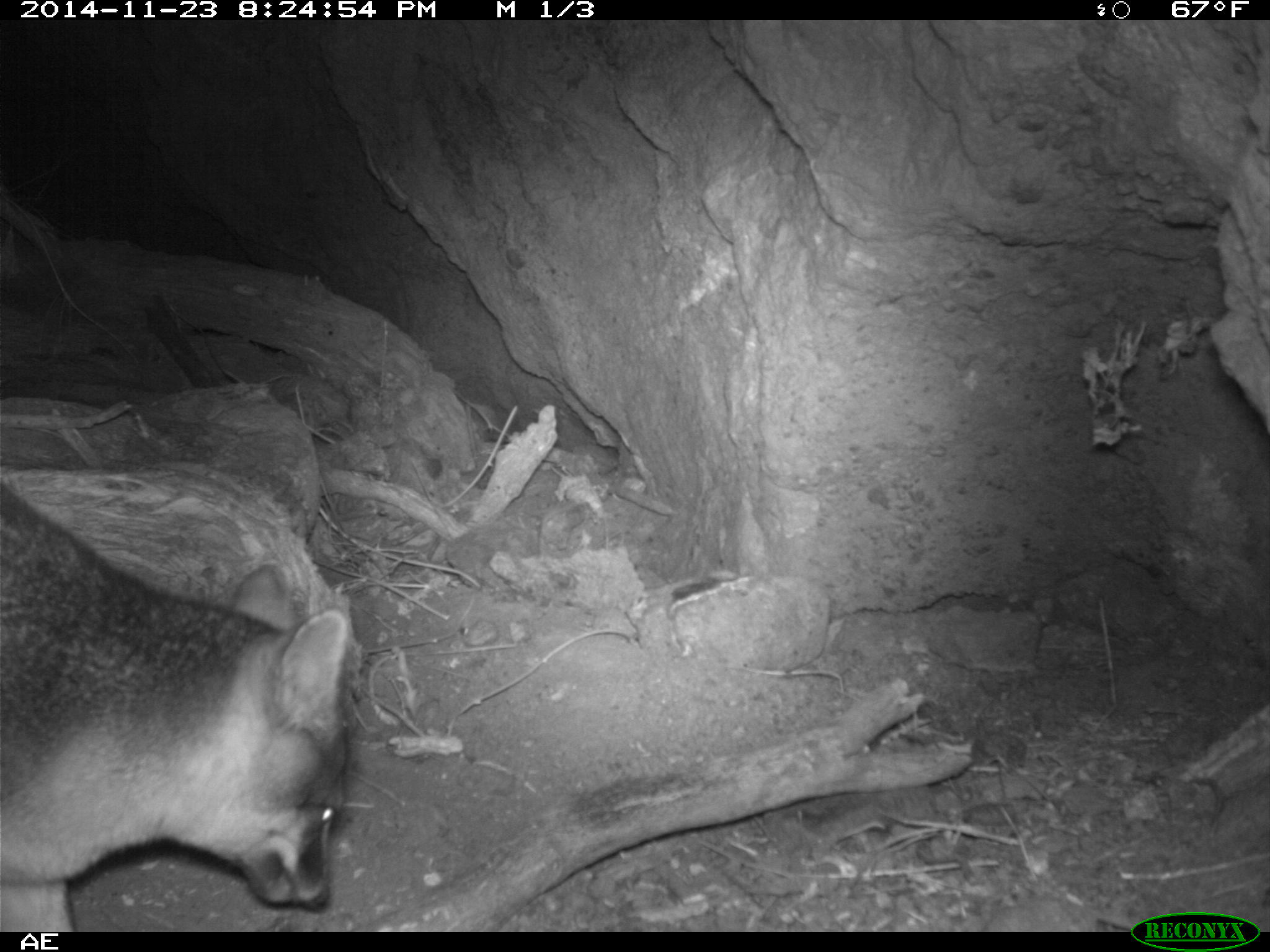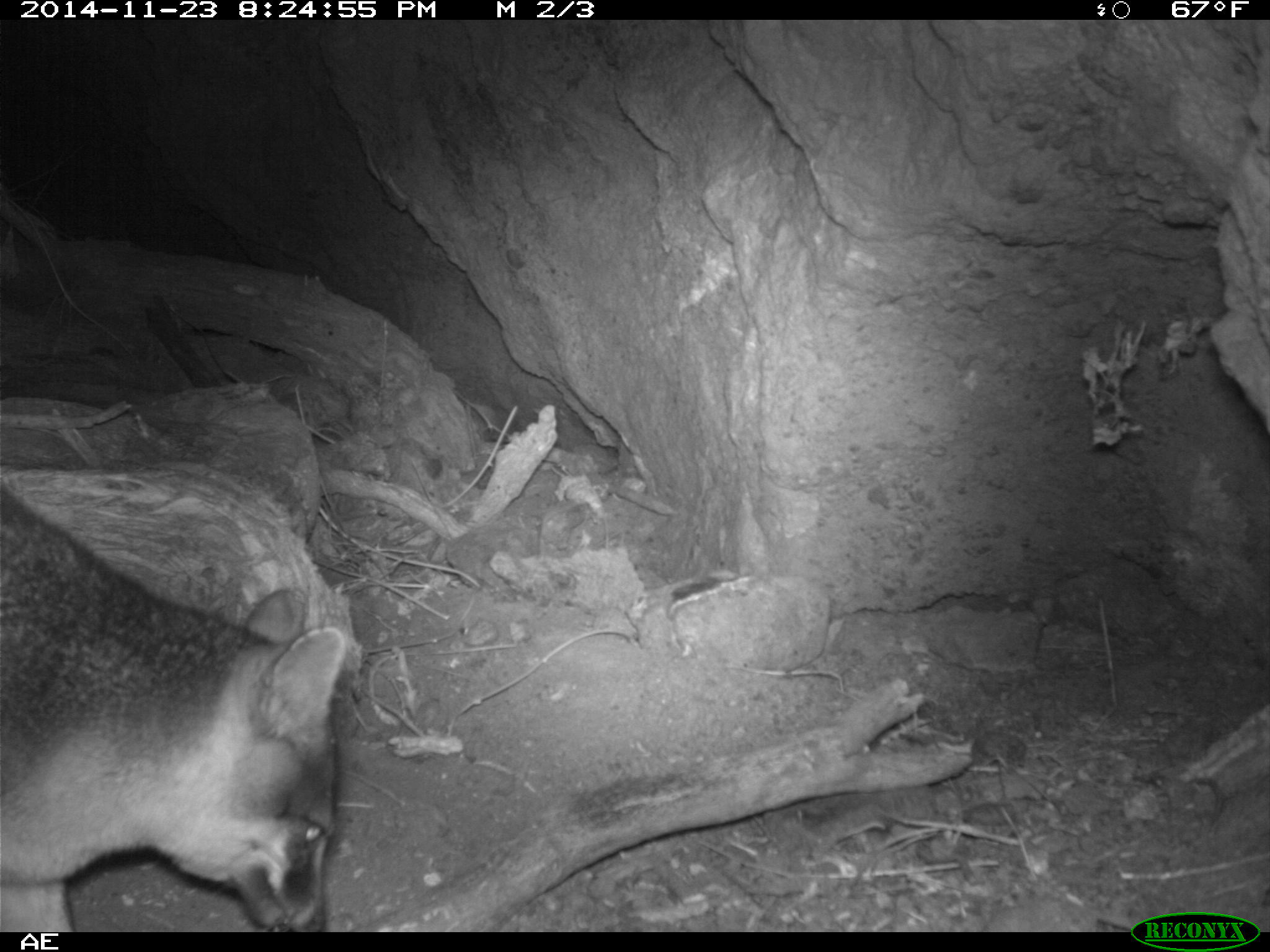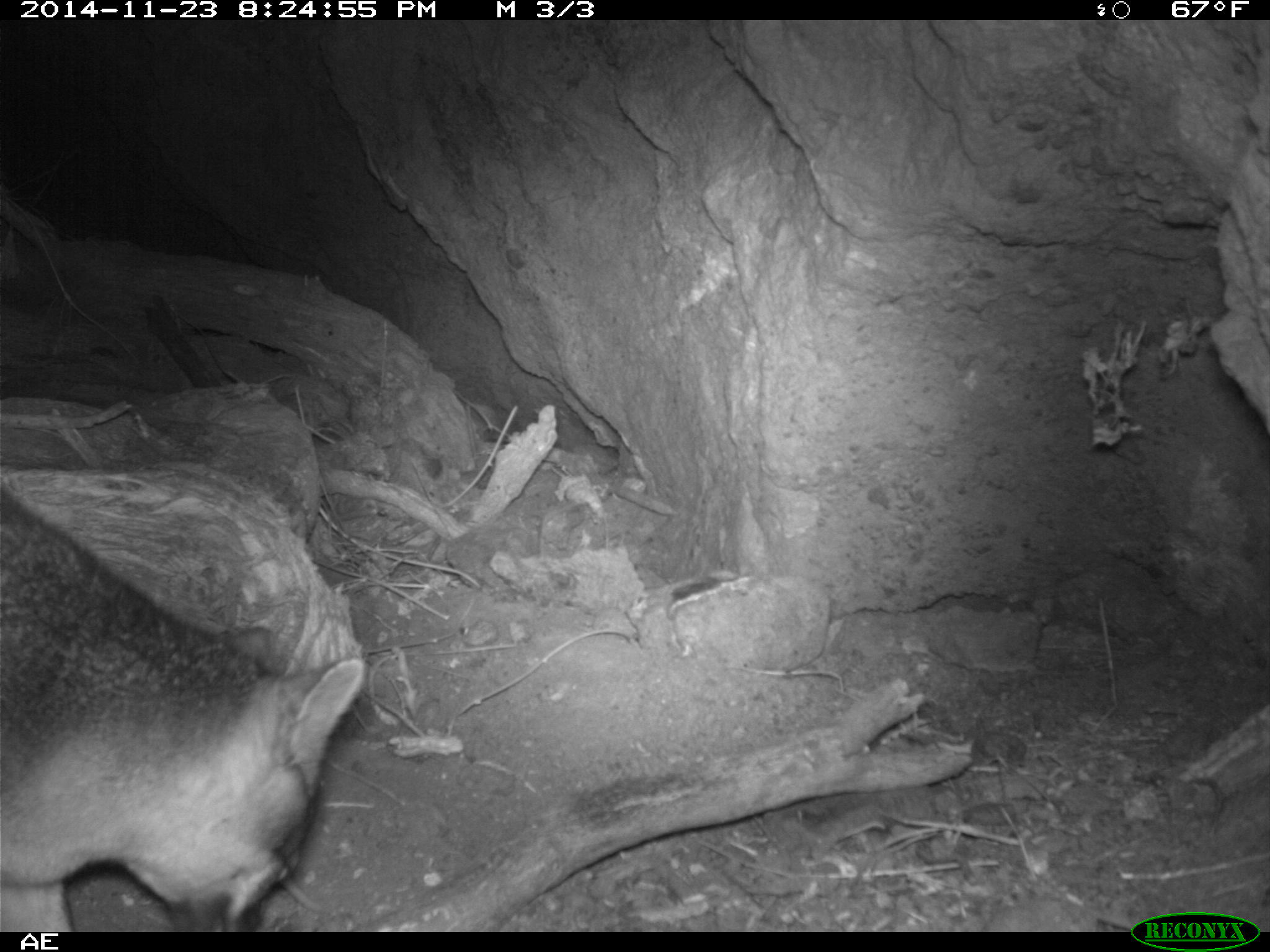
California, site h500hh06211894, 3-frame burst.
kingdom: Animalia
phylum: Chordata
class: Mammalia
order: Carnivora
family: Canidae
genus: Urocyon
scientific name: Urocyon littoralis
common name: island fox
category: fox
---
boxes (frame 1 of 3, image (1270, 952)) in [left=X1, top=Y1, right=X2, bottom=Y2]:
fox: [left=0, top=484, right=356, bottom=932]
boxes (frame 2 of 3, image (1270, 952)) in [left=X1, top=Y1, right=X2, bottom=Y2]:
fox: [left=0, top=477, right=346, bottom=932]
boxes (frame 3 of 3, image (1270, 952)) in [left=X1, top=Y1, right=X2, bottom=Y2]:
fox: [left=0, top=485, right=363, bottom=930]